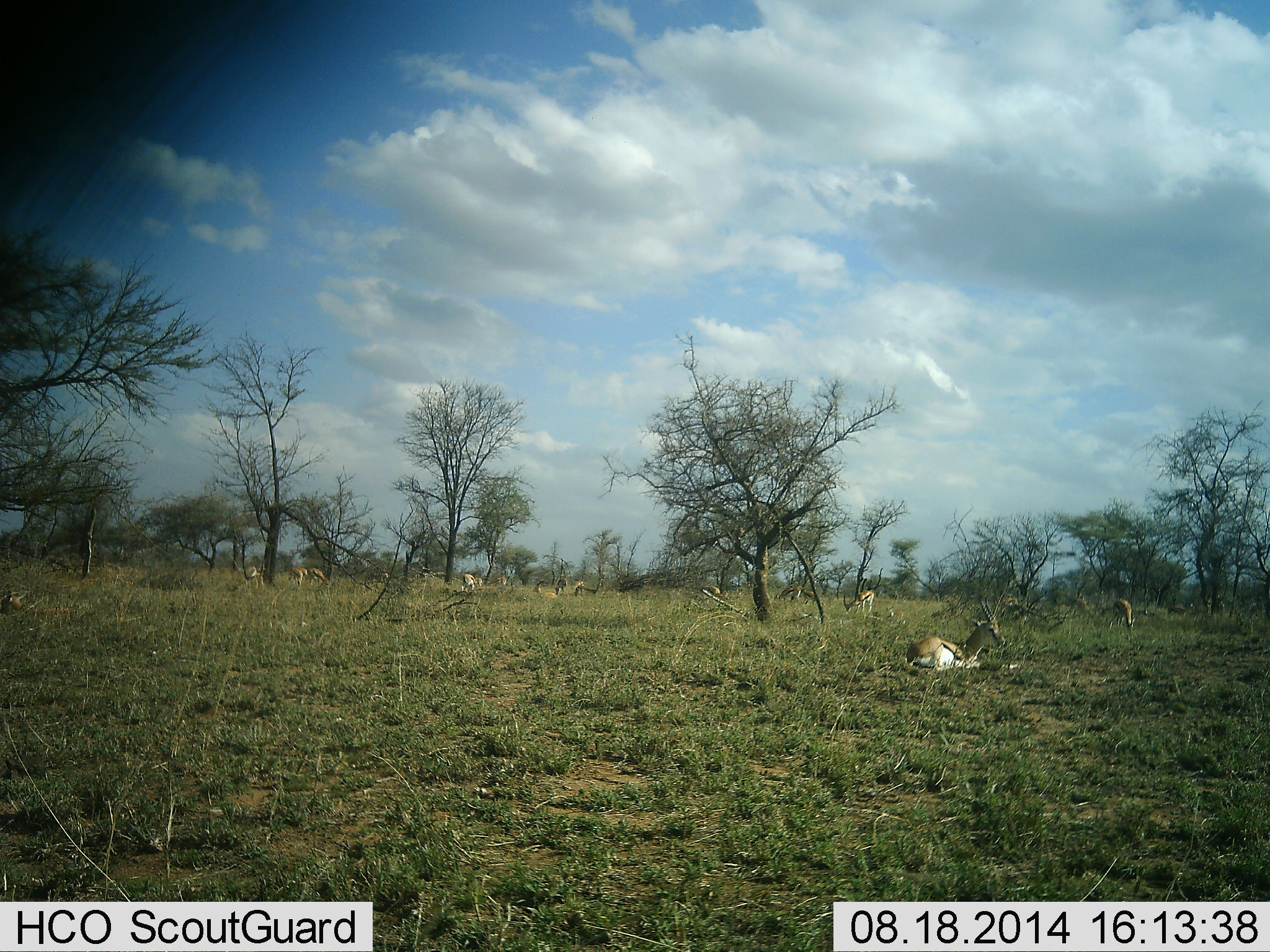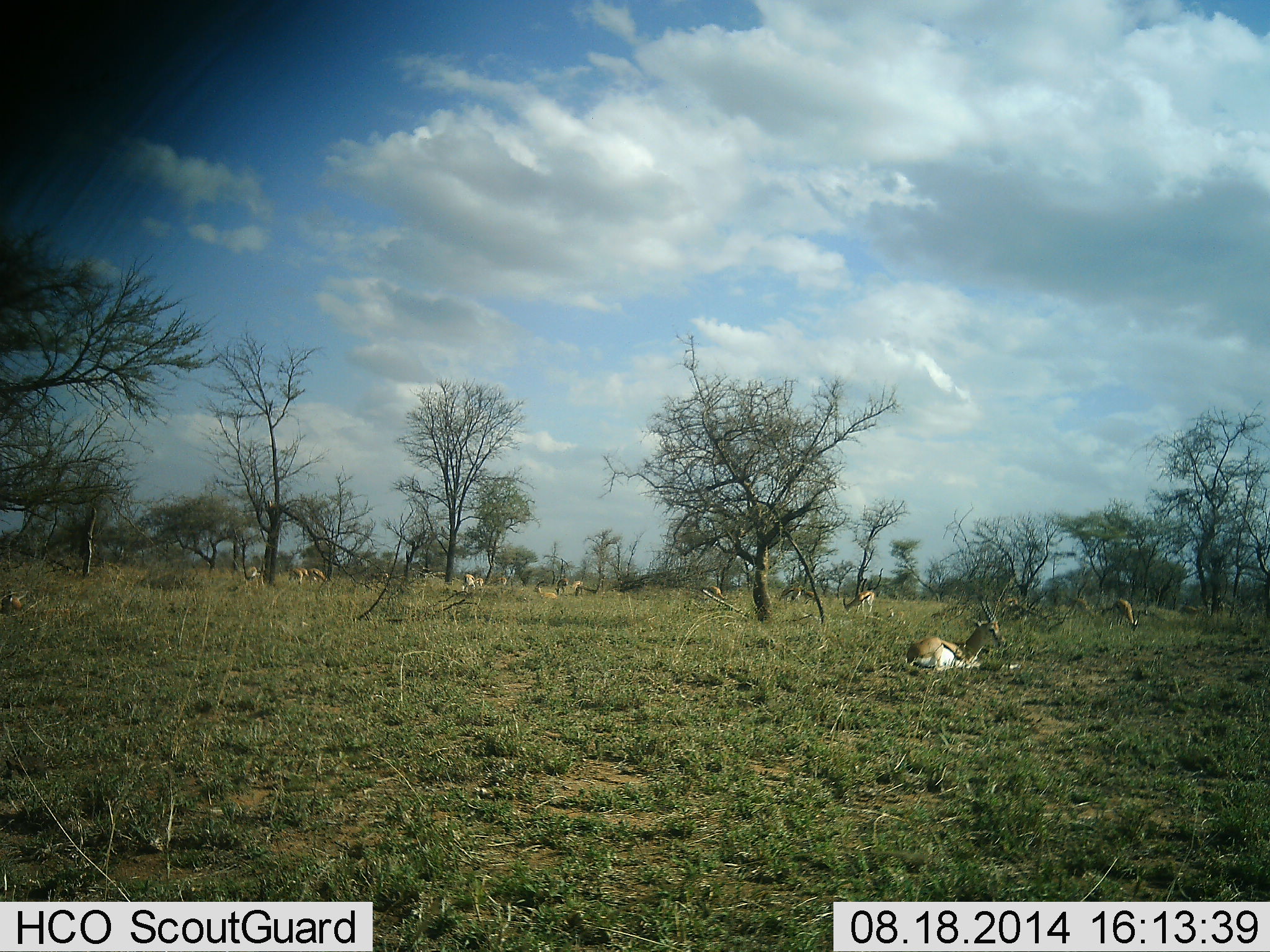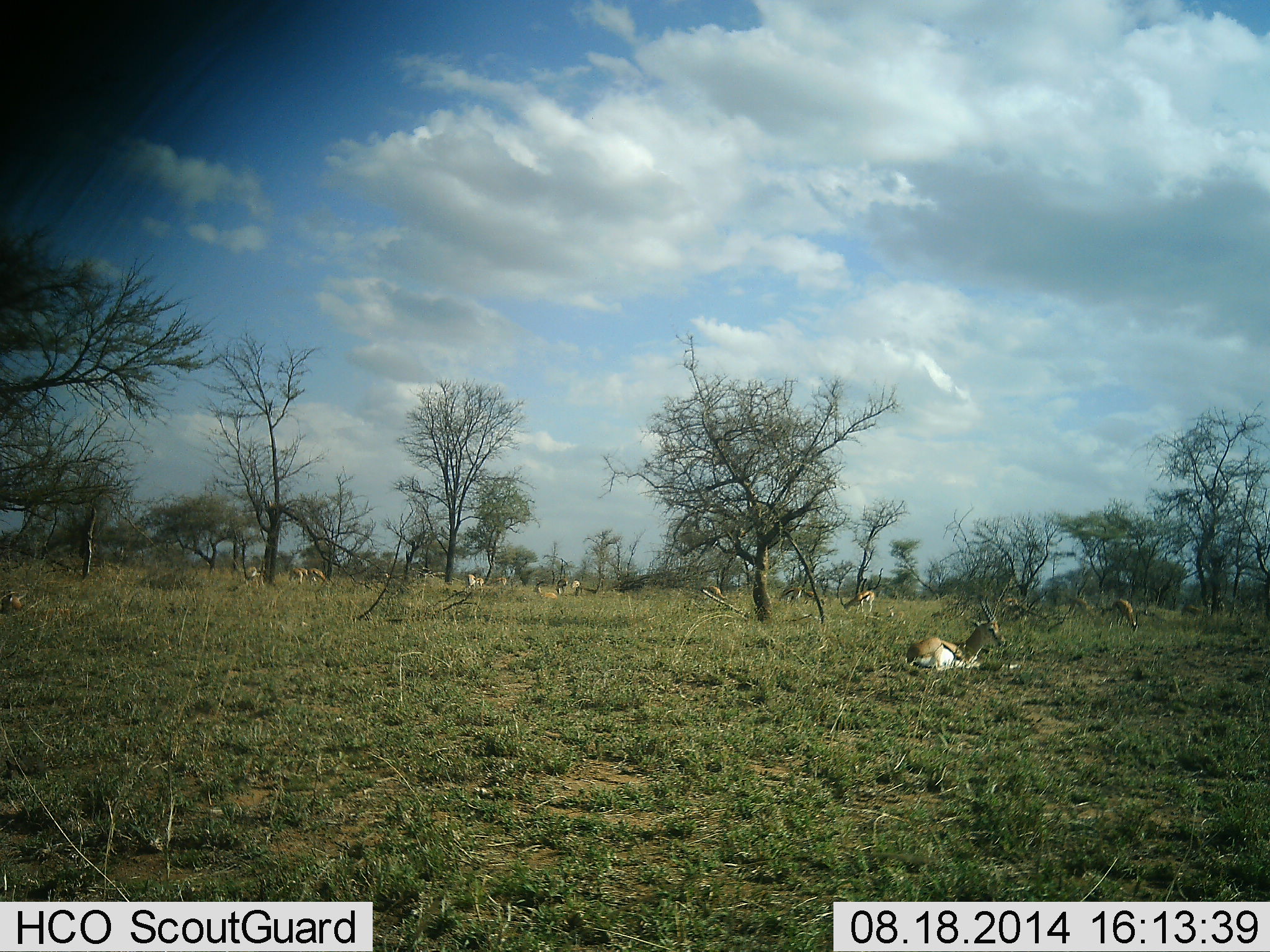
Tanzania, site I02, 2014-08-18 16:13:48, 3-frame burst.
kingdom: Animalia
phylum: Chordata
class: Mammalia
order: Artiodactyla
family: Bovidae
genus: Eudorcas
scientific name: Eudorcas thomsonii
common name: thomson's gazelle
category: gazellethomsons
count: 11-50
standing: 36%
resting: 100%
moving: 18%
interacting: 0%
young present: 0%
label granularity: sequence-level